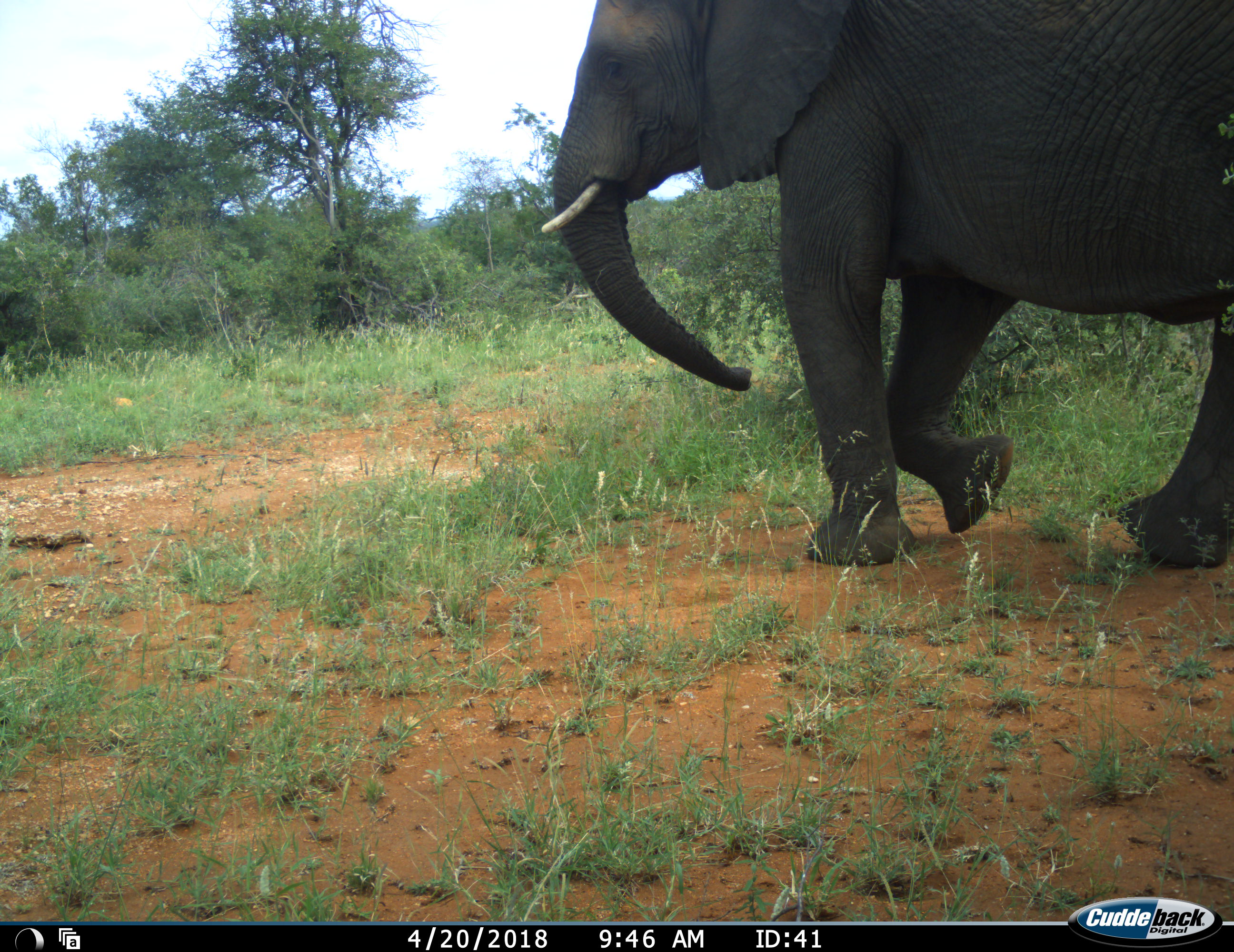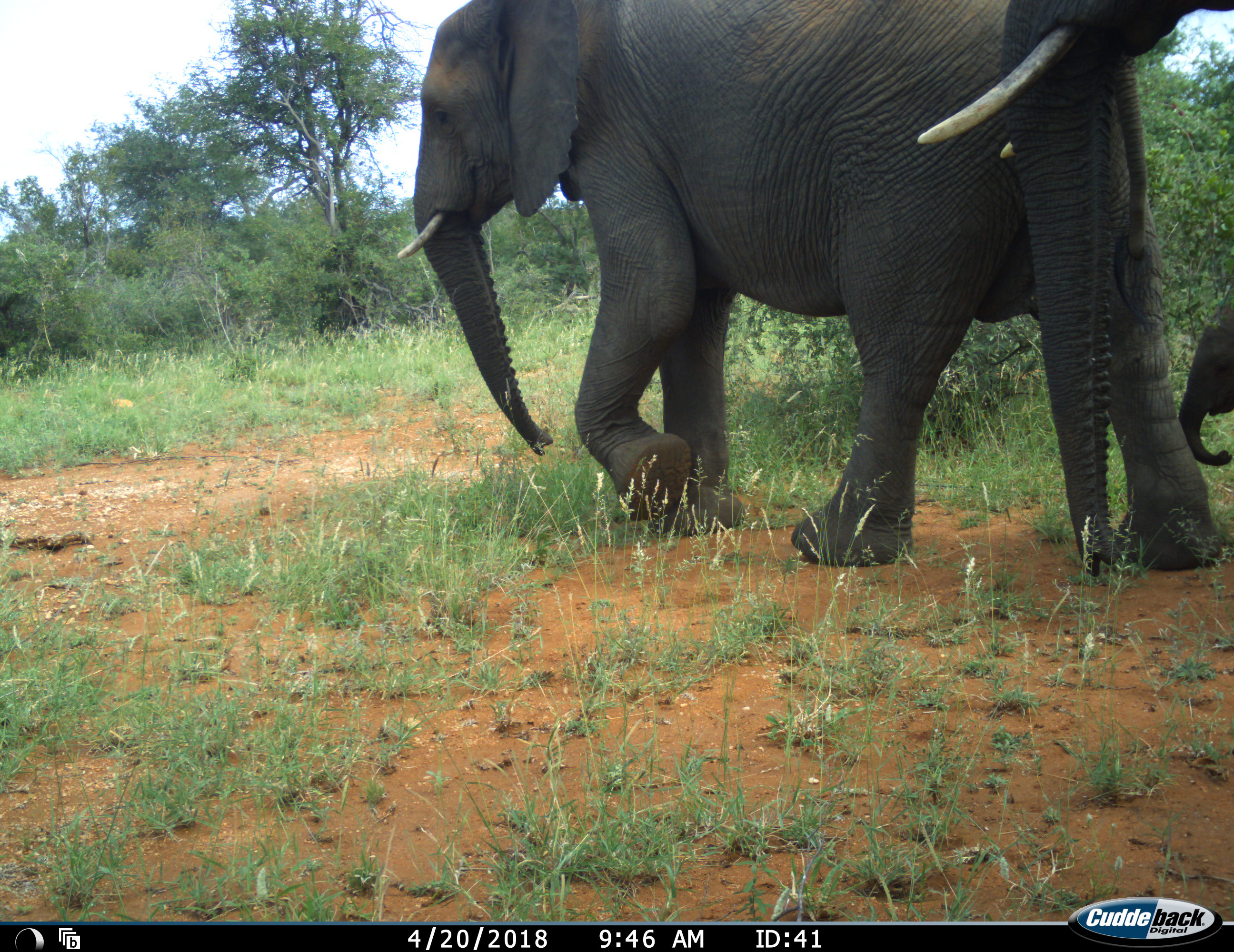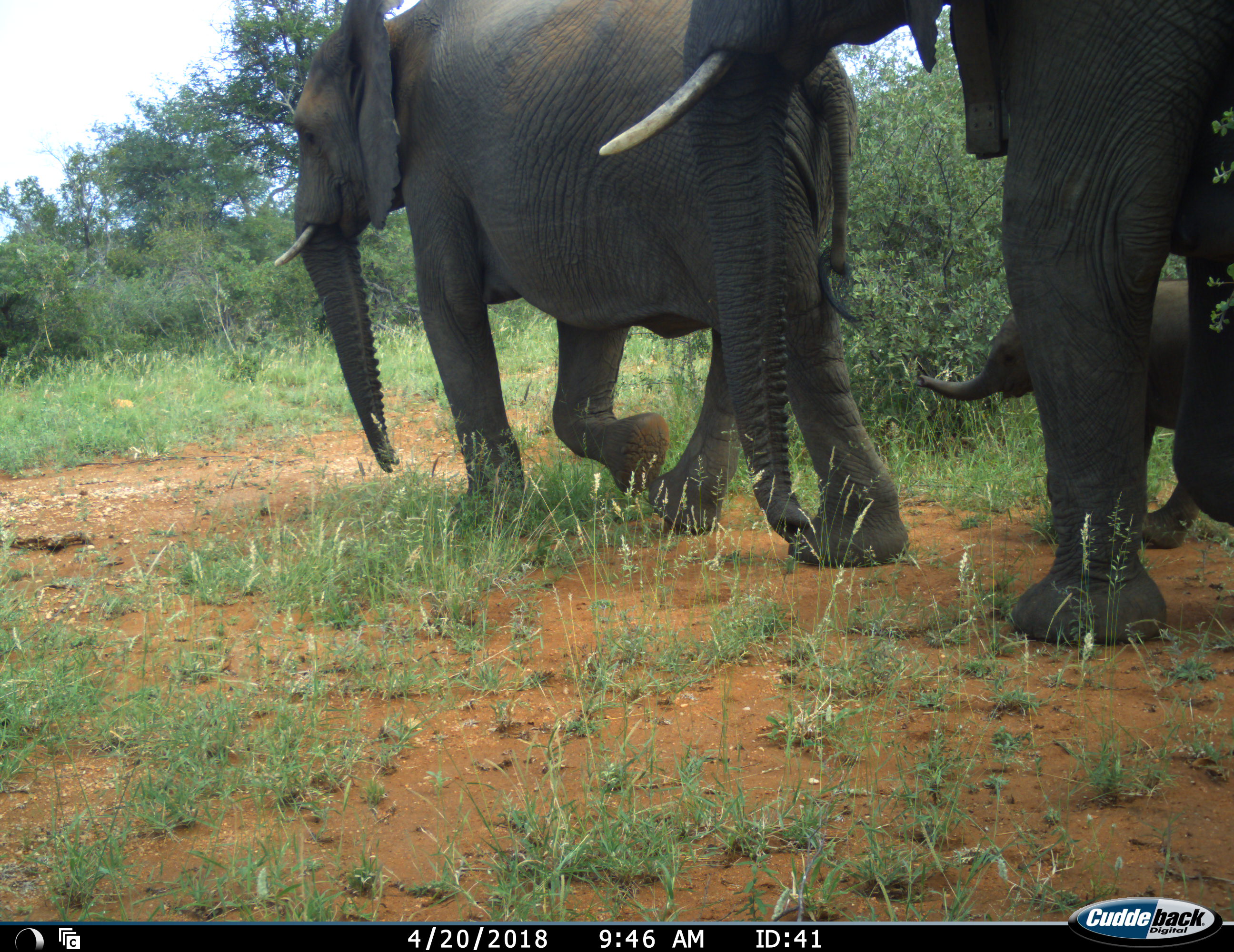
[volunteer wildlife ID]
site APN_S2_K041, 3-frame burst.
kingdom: Animalia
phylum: Chordata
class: Mammalia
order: Proboscidea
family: Elephantidae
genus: Loxodonta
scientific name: Loxodonta africana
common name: african bush elephant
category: elephant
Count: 3.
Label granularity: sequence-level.